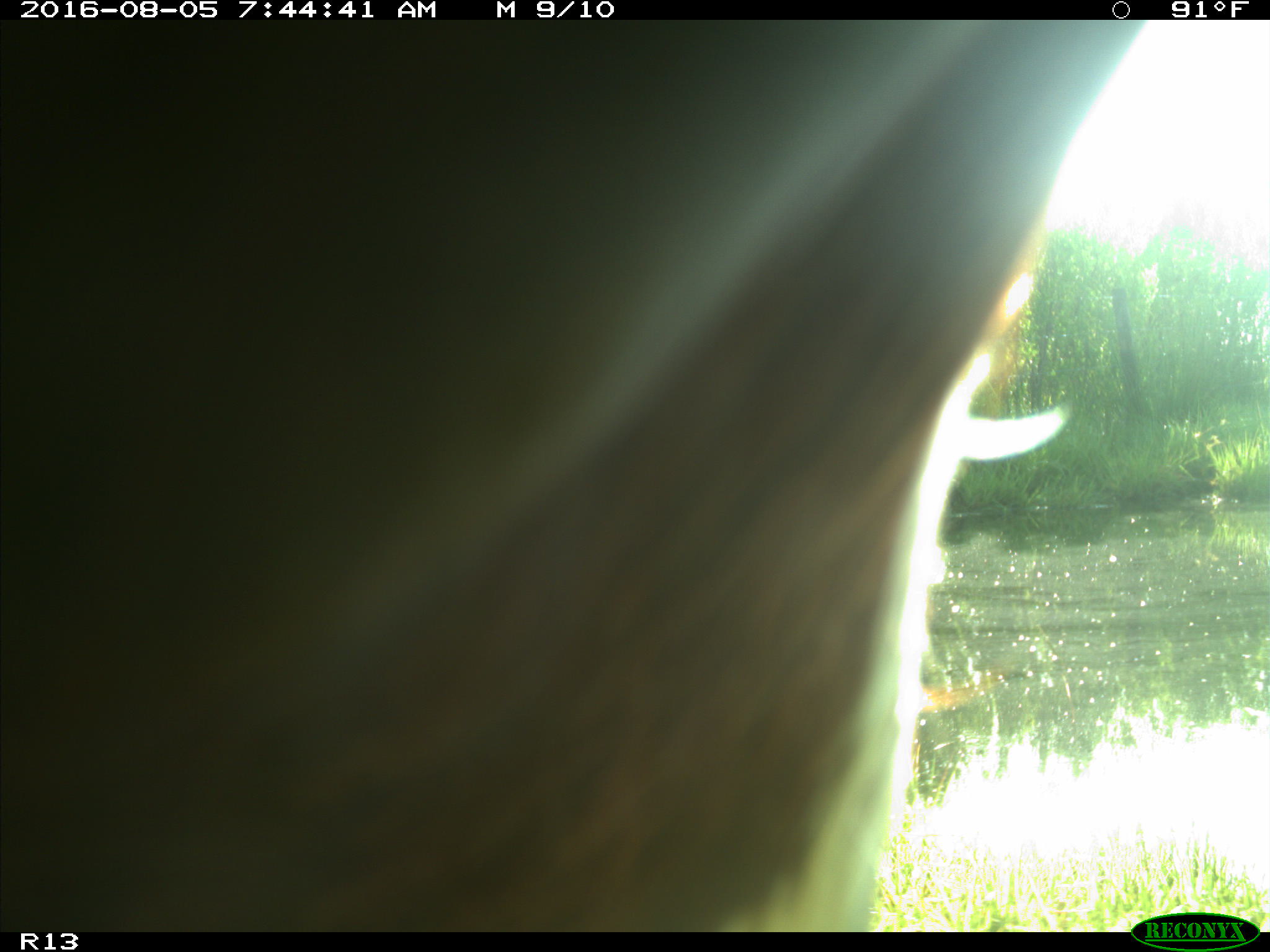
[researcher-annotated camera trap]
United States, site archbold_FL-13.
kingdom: Animalia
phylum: Chordata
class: Mammalia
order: Artiodactyla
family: Bovidae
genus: Bos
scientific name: Bos taurus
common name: domestic cow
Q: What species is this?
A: Bos taurus (domestic cow).